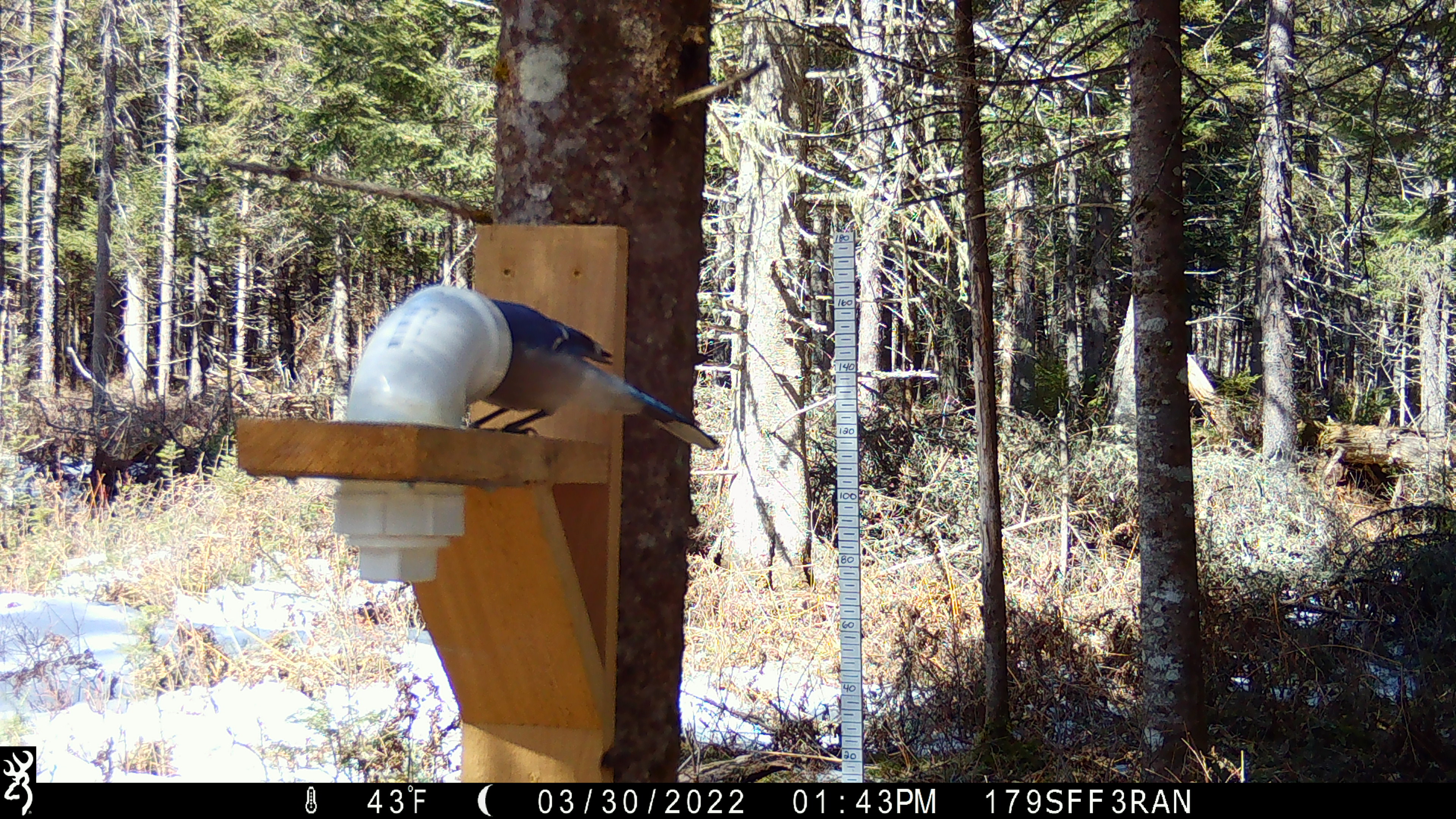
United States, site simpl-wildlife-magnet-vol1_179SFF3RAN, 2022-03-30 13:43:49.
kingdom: Animalia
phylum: Chordata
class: Aves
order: Passeriformes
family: Corvidae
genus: Cyanocitta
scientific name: Cyanocitta cristata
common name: blue jay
Blue jay (Cyanocitta cristata).